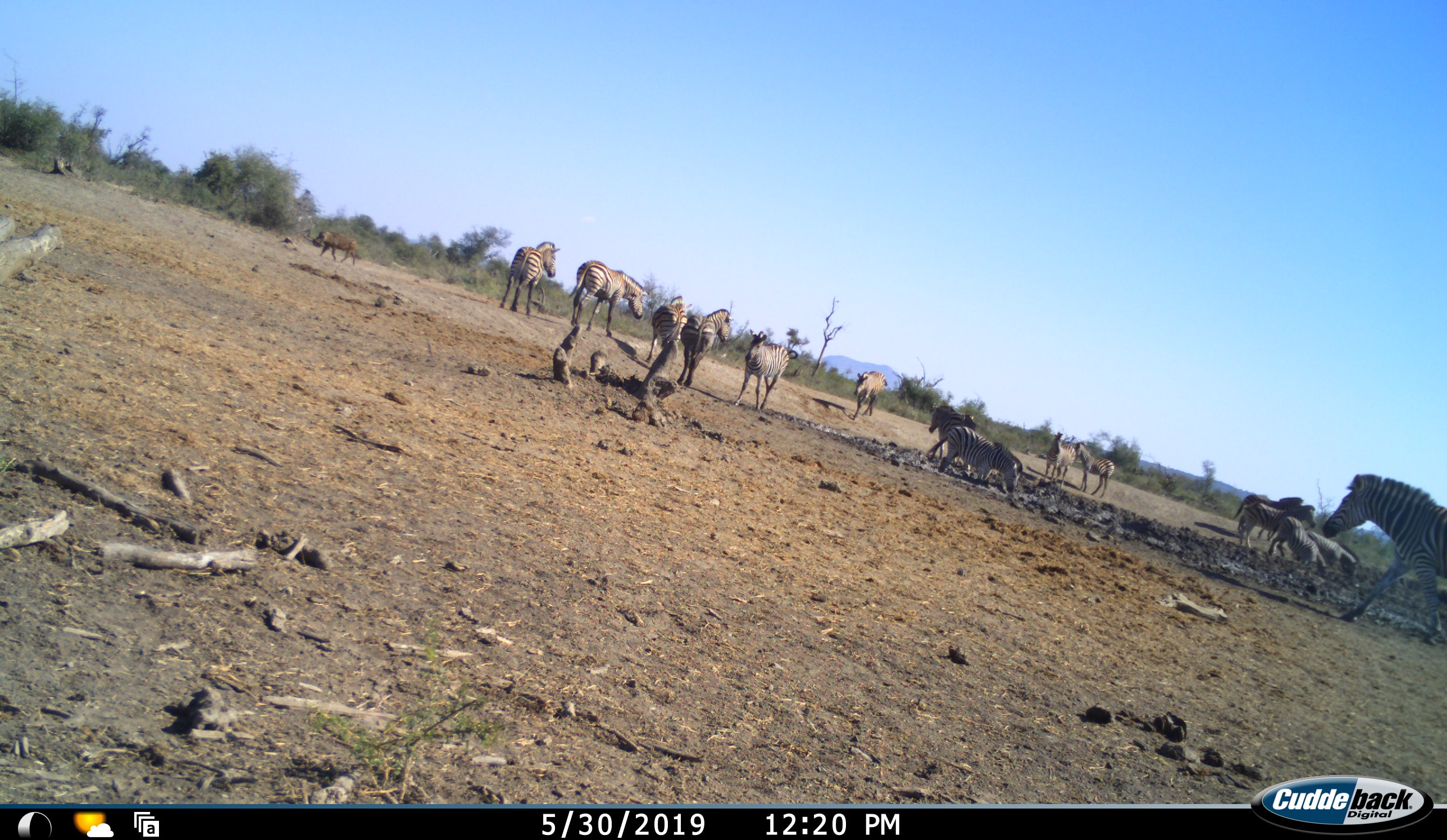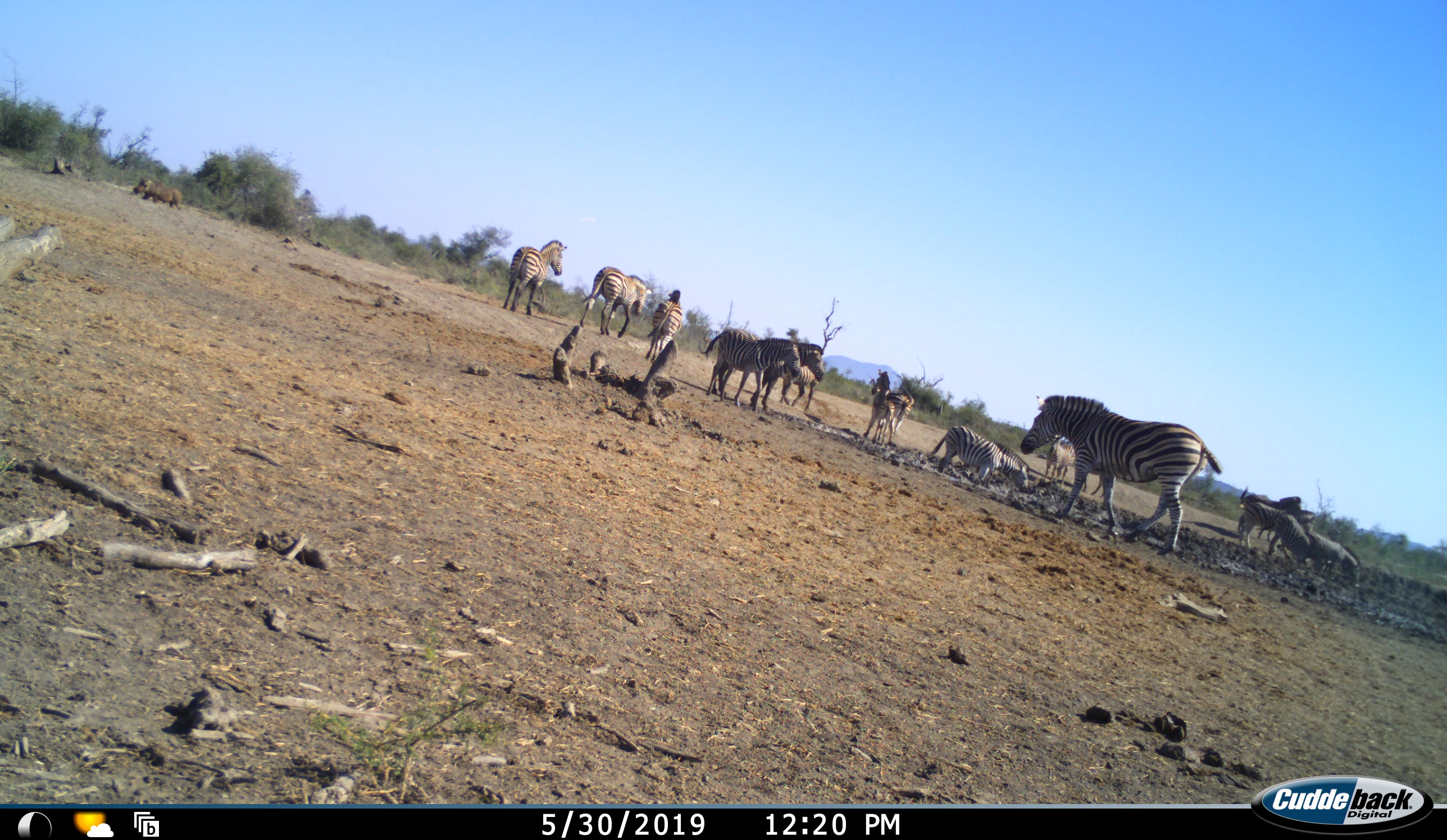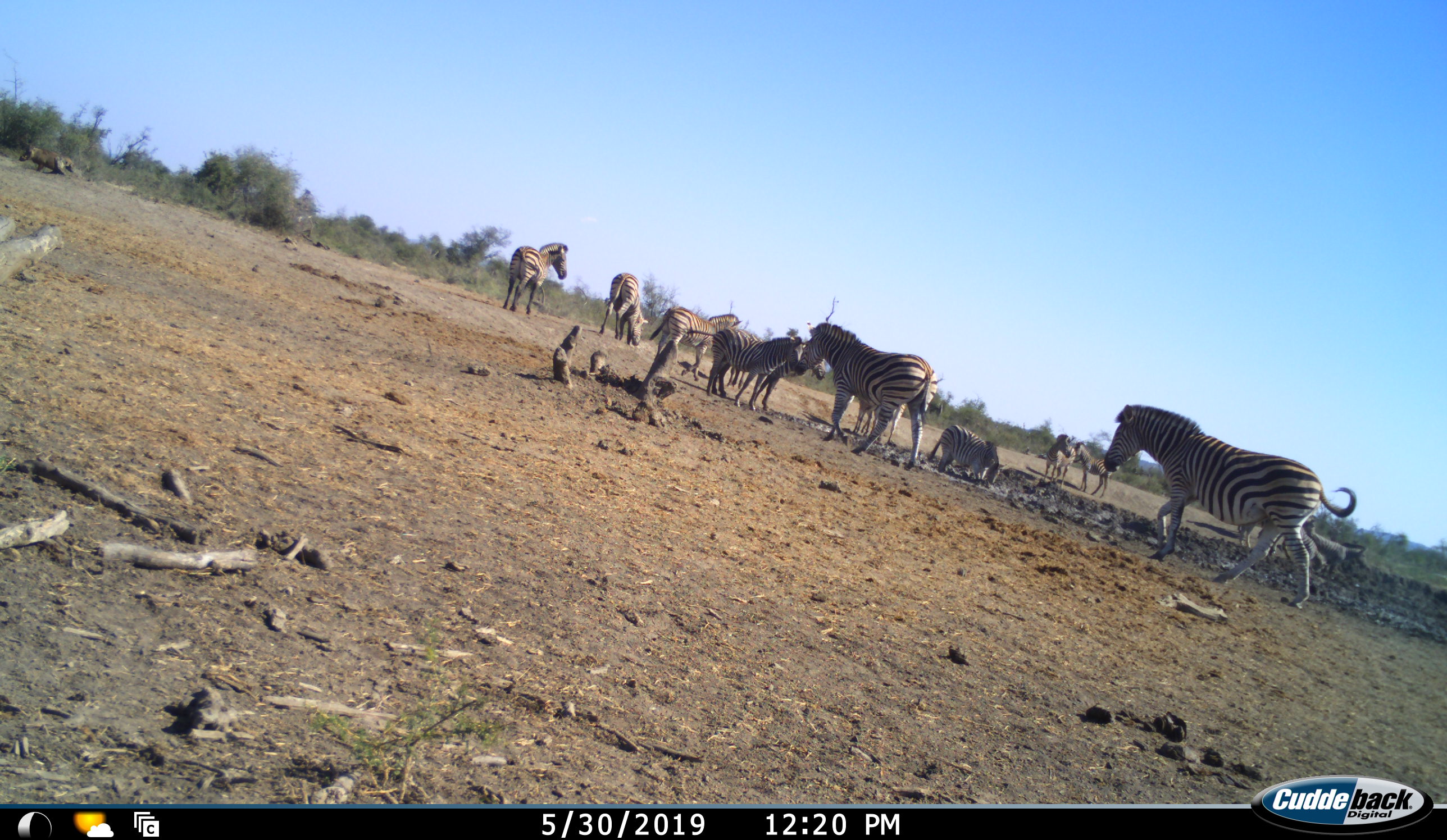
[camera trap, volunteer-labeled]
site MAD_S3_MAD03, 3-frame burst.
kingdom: Animalia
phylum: Chordata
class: Mammalia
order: Artiodactyla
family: Suidae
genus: Phacochoerus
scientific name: Phacochoerus africanus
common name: warthog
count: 1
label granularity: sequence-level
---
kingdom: Animalia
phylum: Chordata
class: Mammalia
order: Perissodactyla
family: Equidae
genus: Equus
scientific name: Equus quagga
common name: plains zebra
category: zebraplains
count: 11-50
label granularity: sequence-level